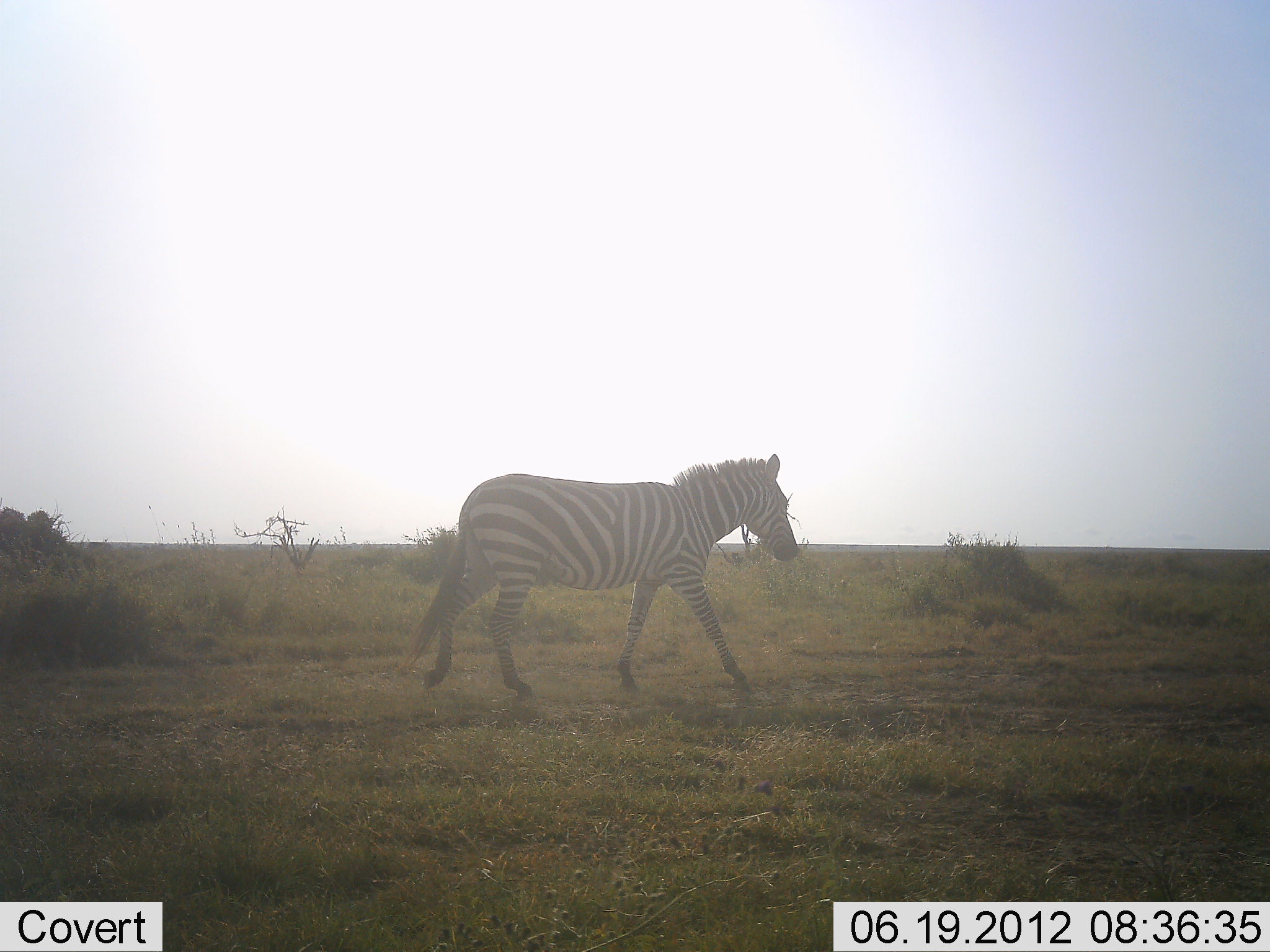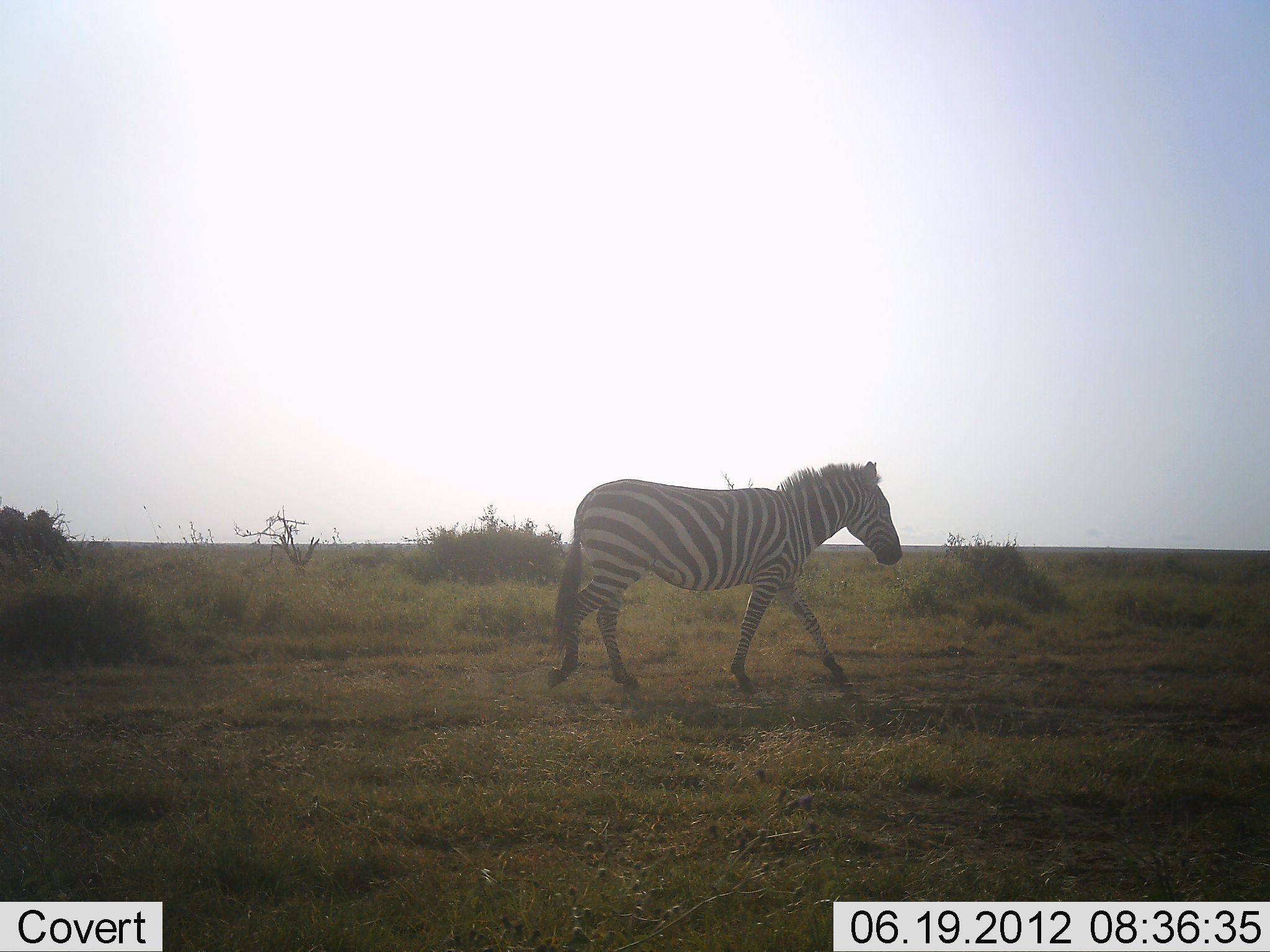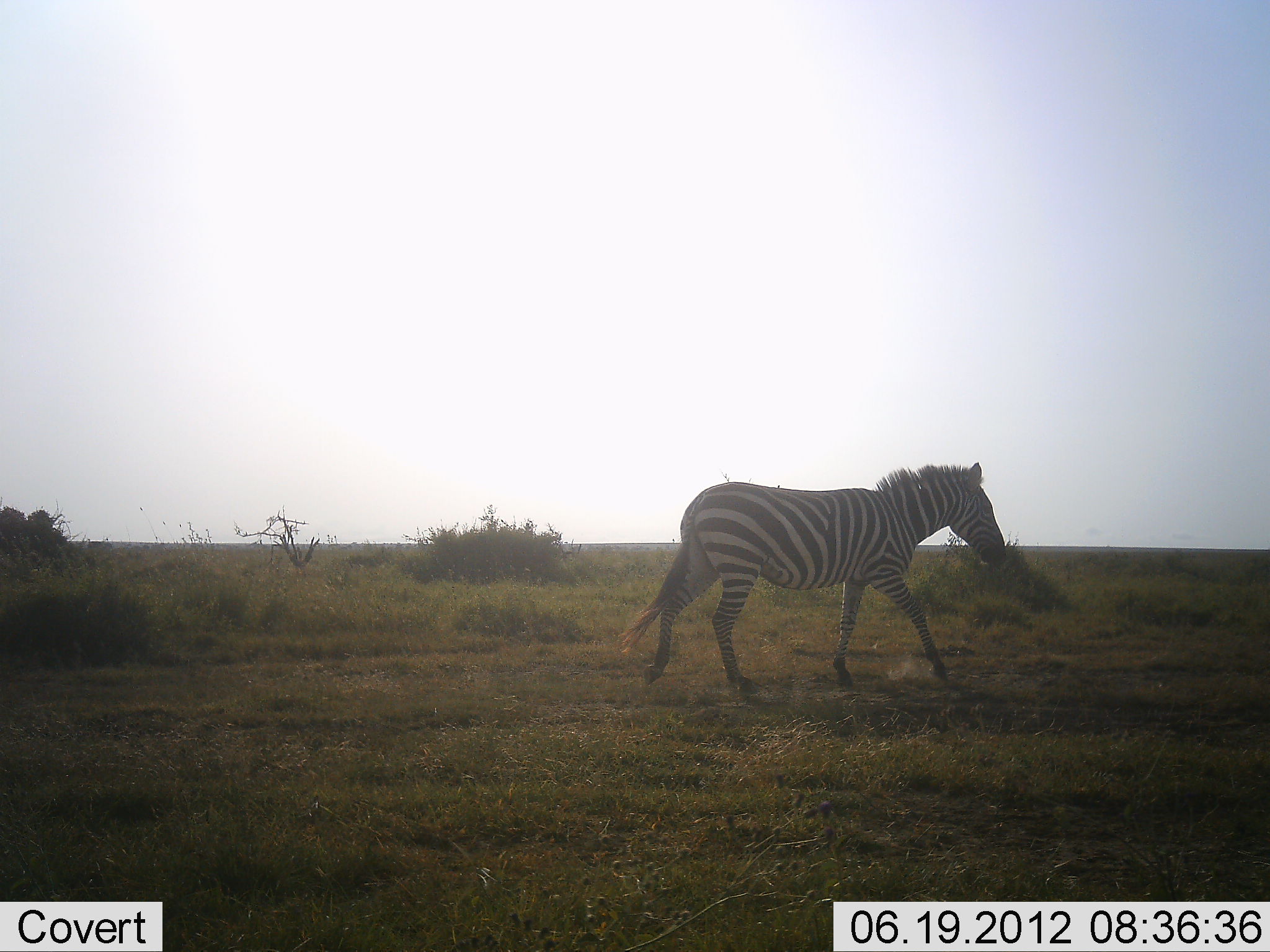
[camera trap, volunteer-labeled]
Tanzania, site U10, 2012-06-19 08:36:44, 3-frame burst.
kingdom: Animalia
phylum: Chordata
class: Mammalia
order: Perissodactyla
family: Equidae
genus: Equus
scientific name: Equus quagga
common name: plains zebra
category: zebra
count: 1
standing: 10%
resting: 0%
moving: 100%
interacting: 0%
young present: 0%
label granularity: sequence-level